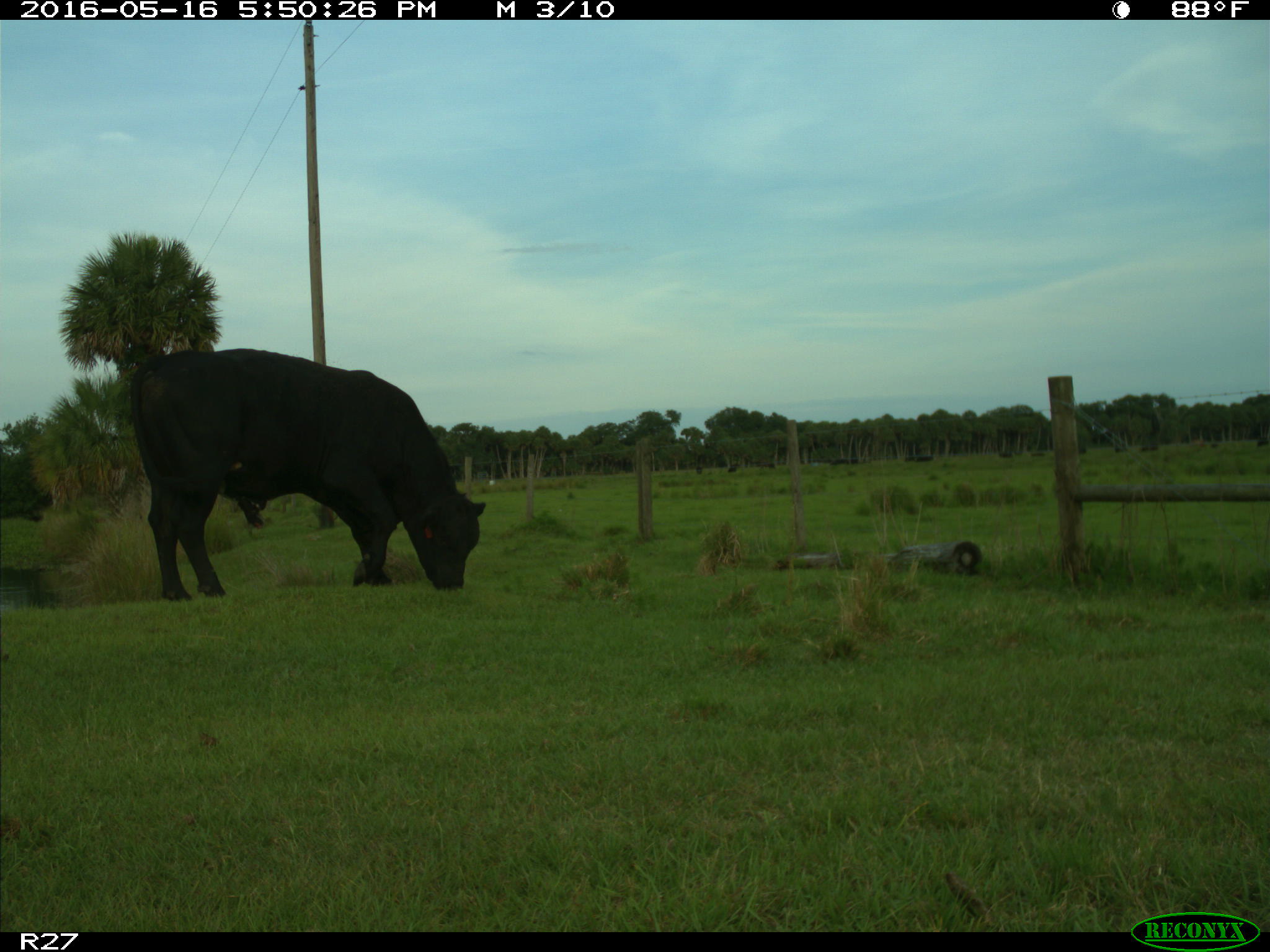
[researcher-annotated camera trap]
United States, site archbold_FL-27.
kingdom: Animalia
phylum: Chordata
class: Mammalia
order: Artiodactyla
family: Bovidae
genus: Bos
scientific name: Bos taurus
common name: domestic cow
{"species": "Bos taurus (domestic cow)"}